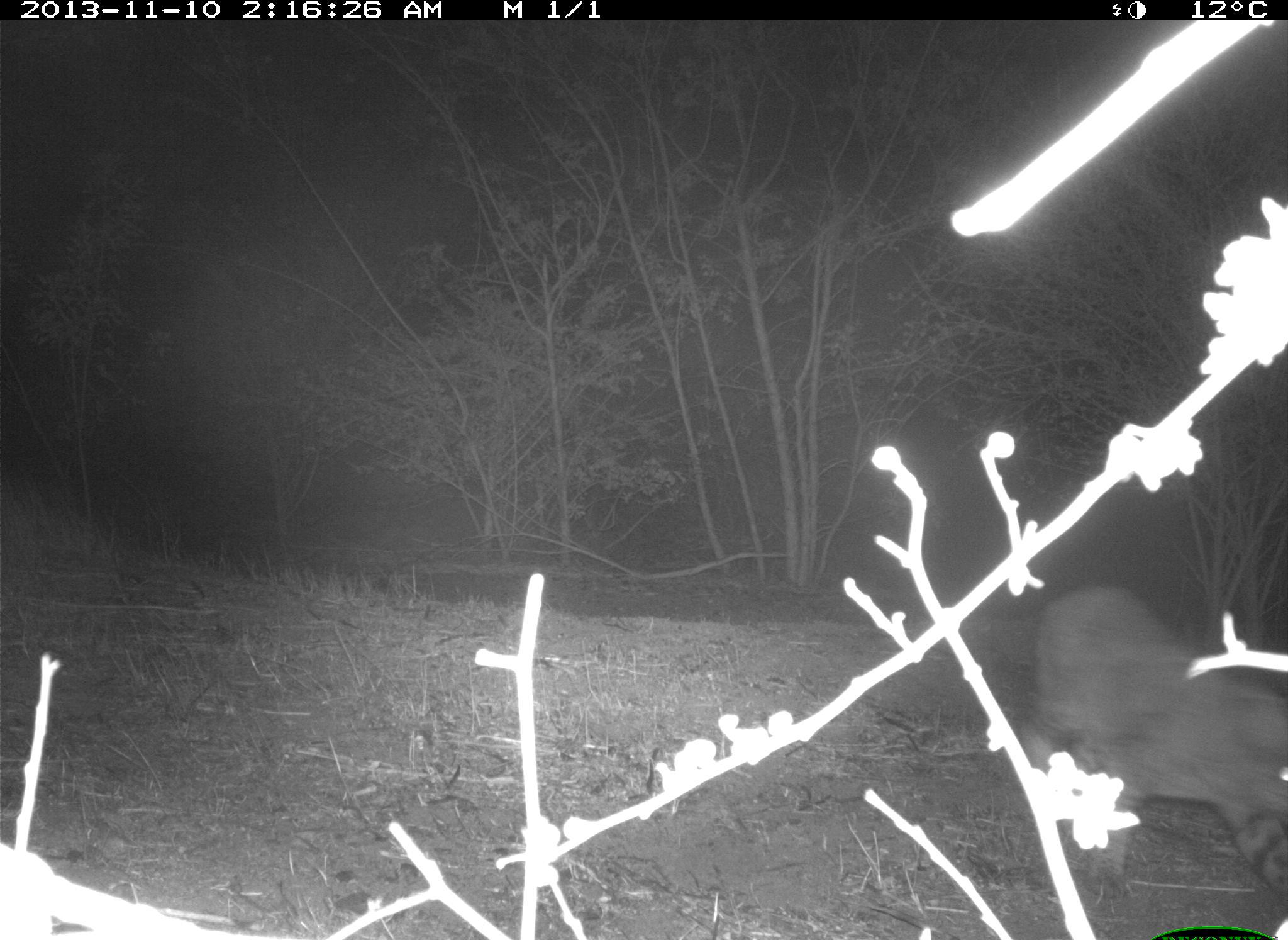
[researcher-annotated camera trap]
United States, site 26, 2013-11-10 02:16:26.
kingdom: Animalia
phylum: Chordata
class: Mammalia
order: Carnivora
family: Felidae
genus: Lynx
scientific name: Lynx rufus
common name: bobcat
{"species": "bobcat (Lynx rufus)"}